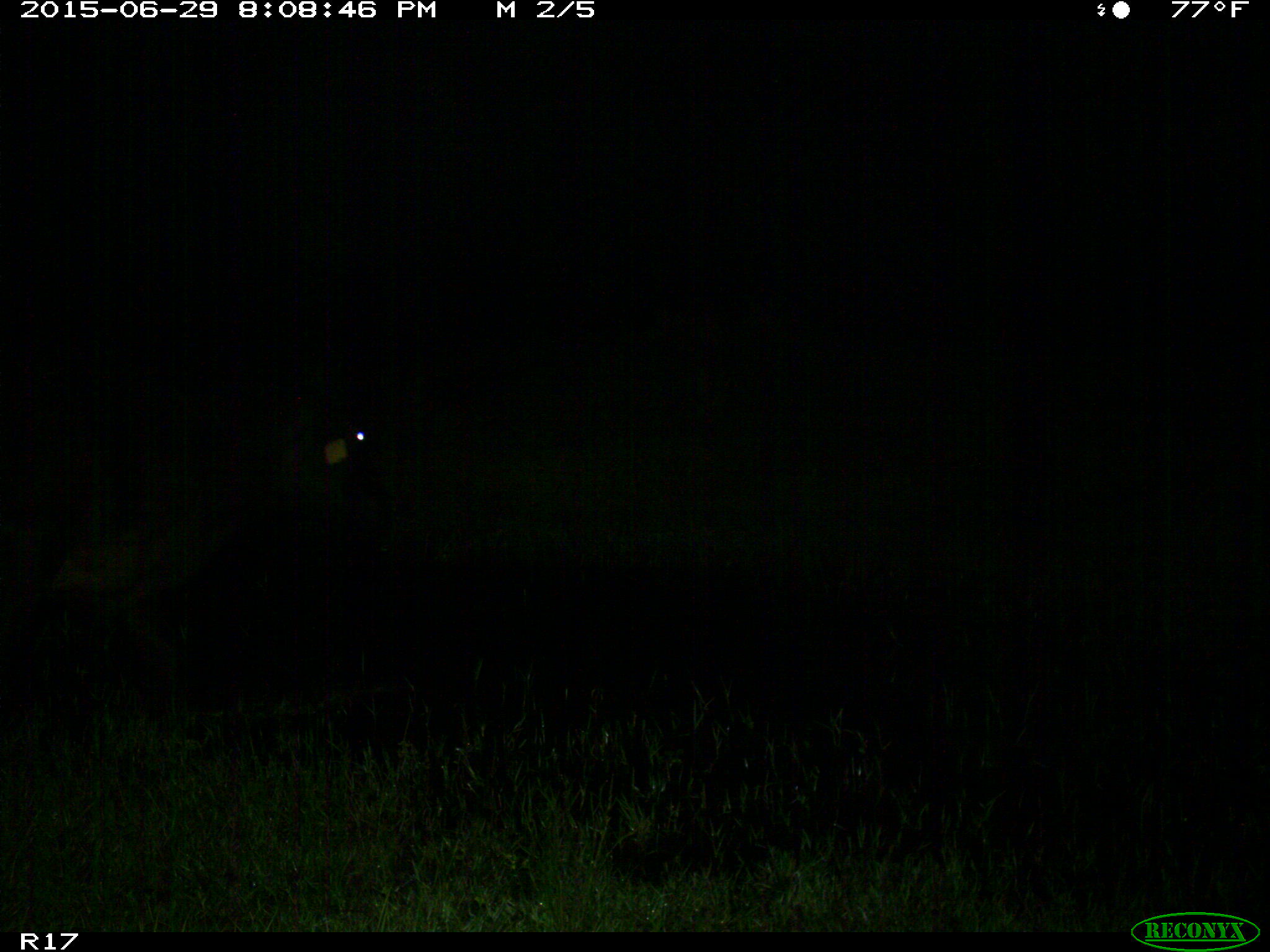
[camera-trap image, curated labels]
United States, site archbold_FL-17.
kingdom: Animalia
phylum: Chordata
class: Mammalia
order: Artiodactyla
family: Bovidae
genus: Bos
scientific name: Bos taurus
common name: domestic cow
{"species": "Bos taurus (domestic cow)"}